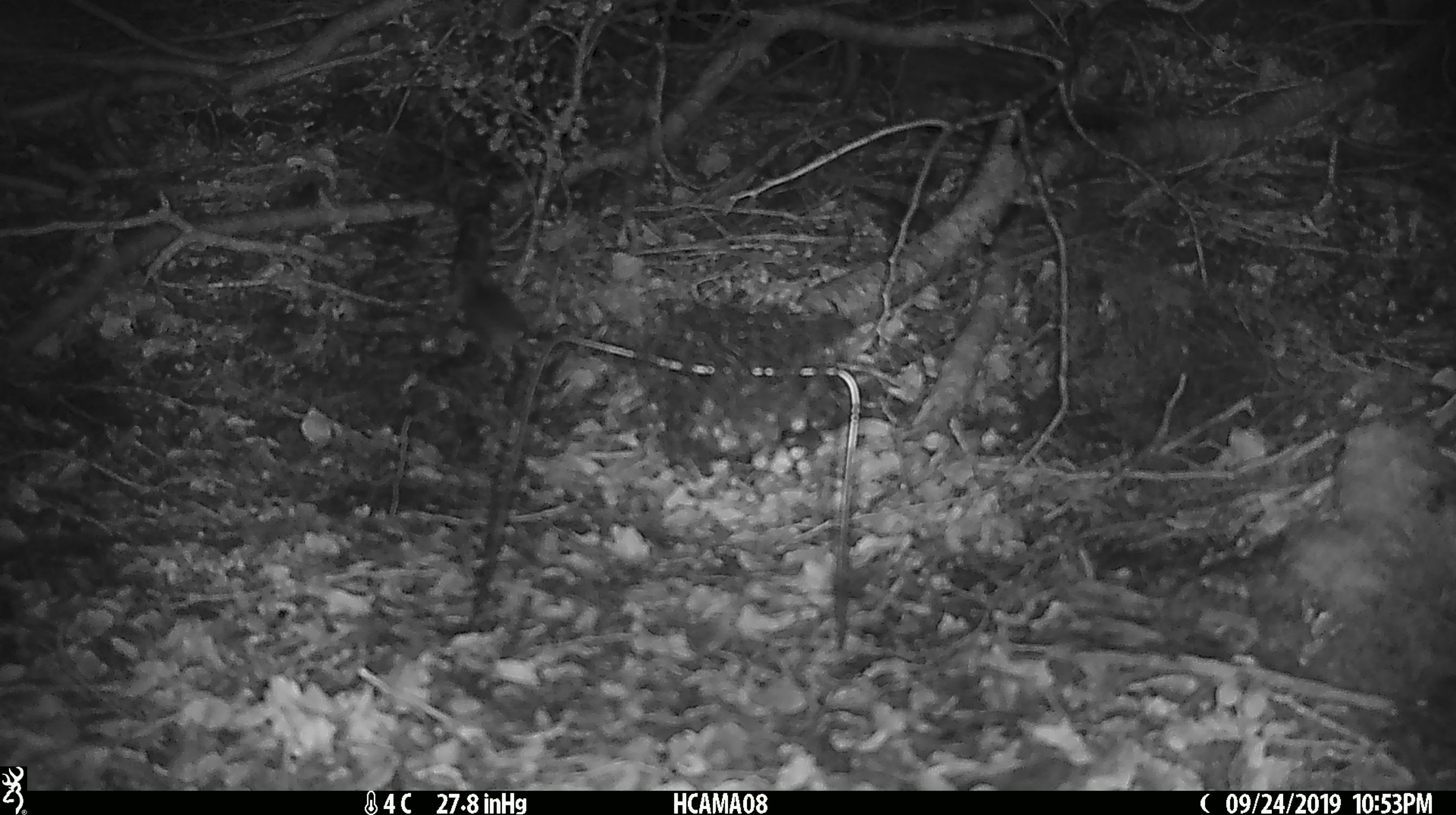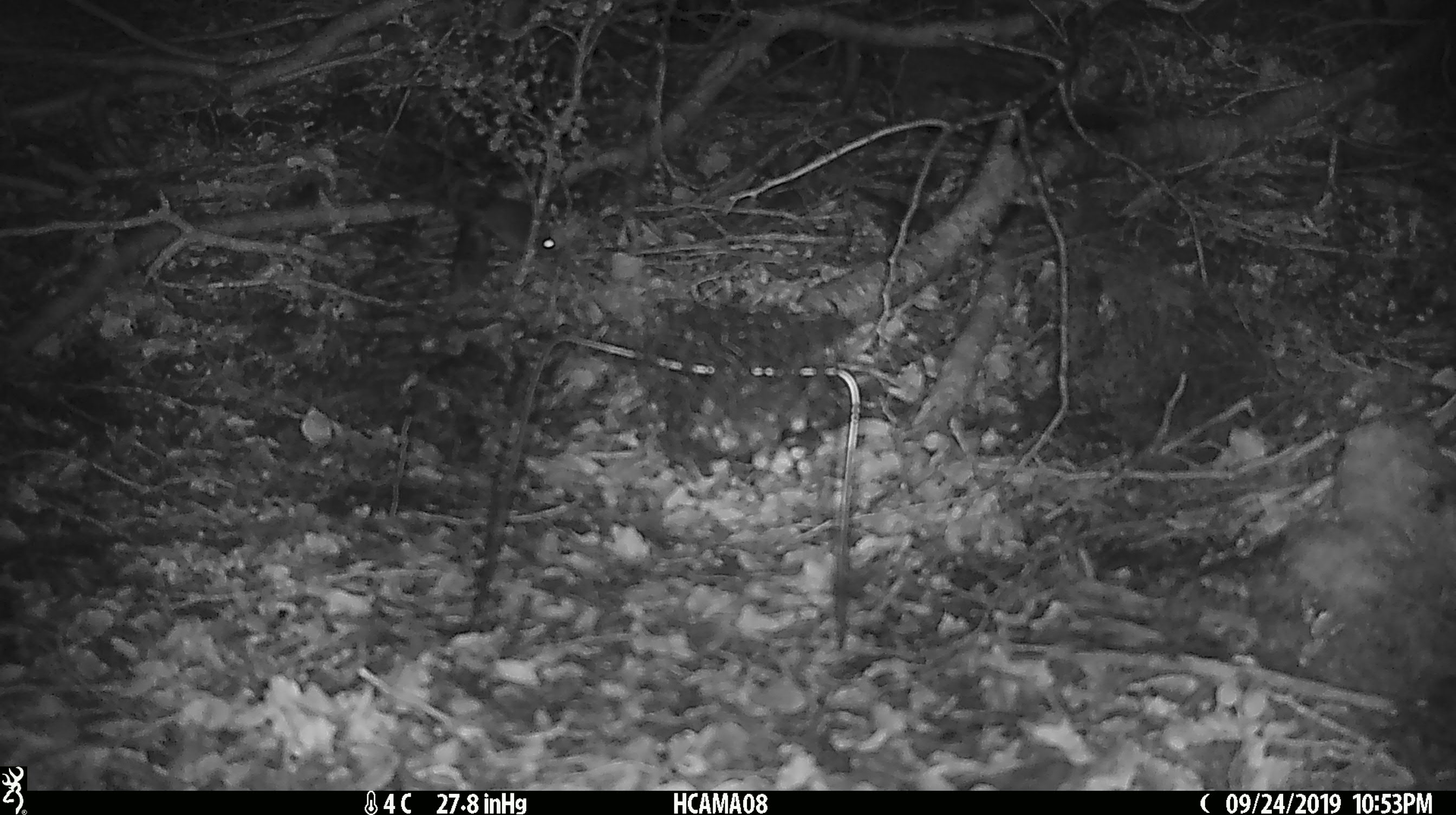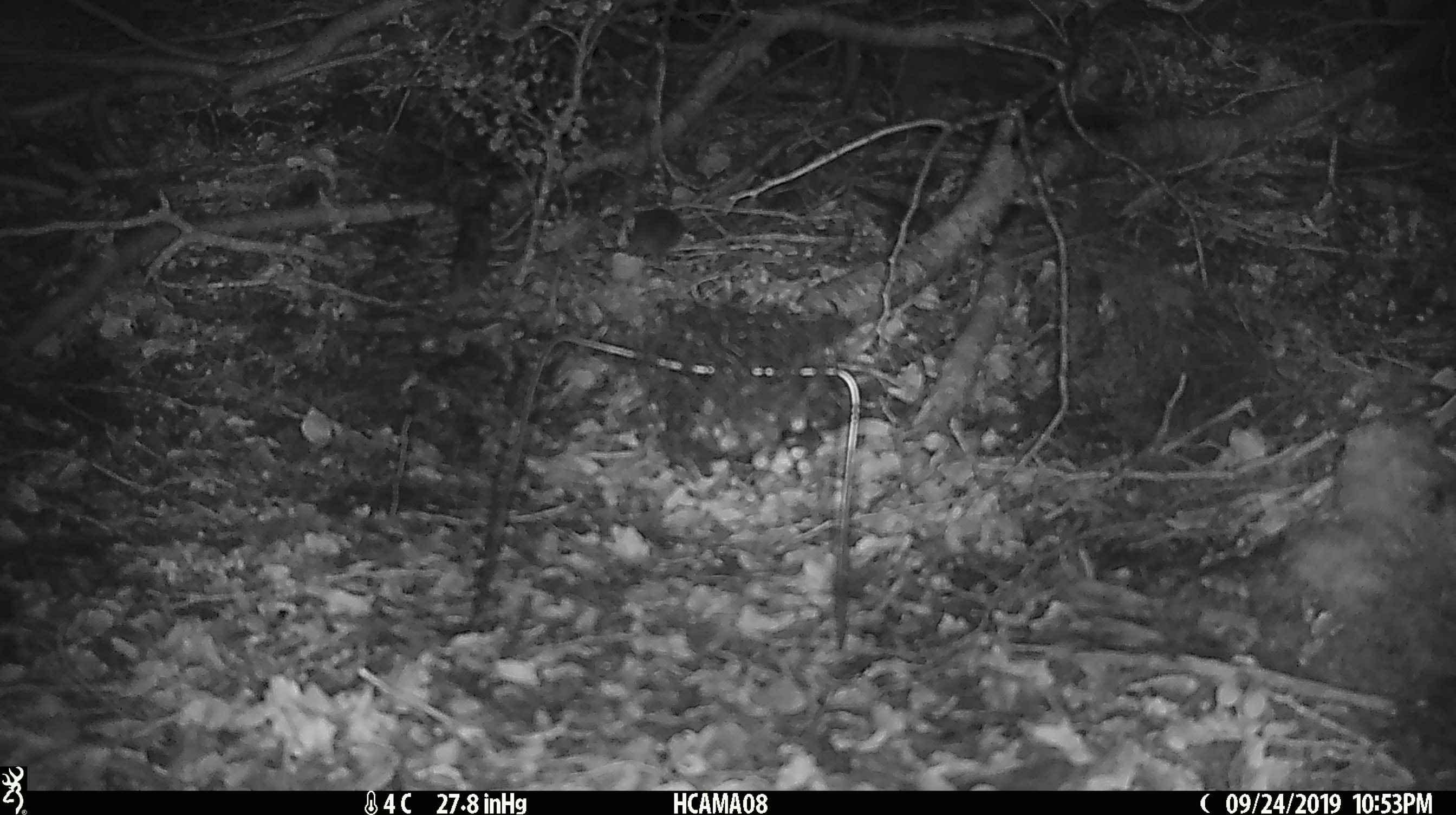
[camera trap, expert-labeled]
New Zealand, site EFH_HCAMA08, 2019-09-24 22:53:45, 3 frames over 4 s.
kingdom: Animalia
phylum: Chordata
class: Mammalia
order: Rodentia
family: Muridae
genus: Mus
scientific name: Mus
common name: mouse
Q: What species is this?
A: Mouse (Mus).